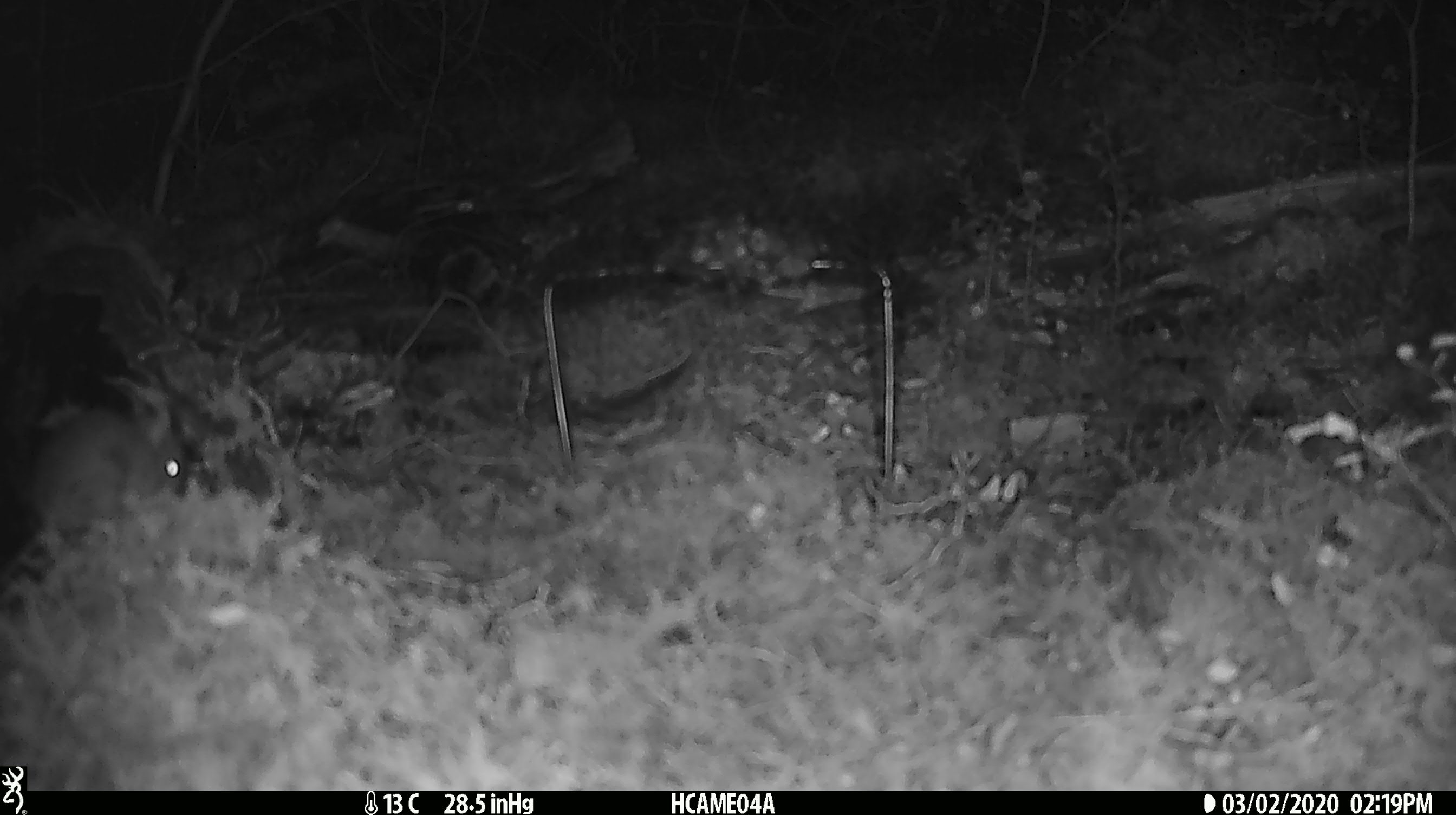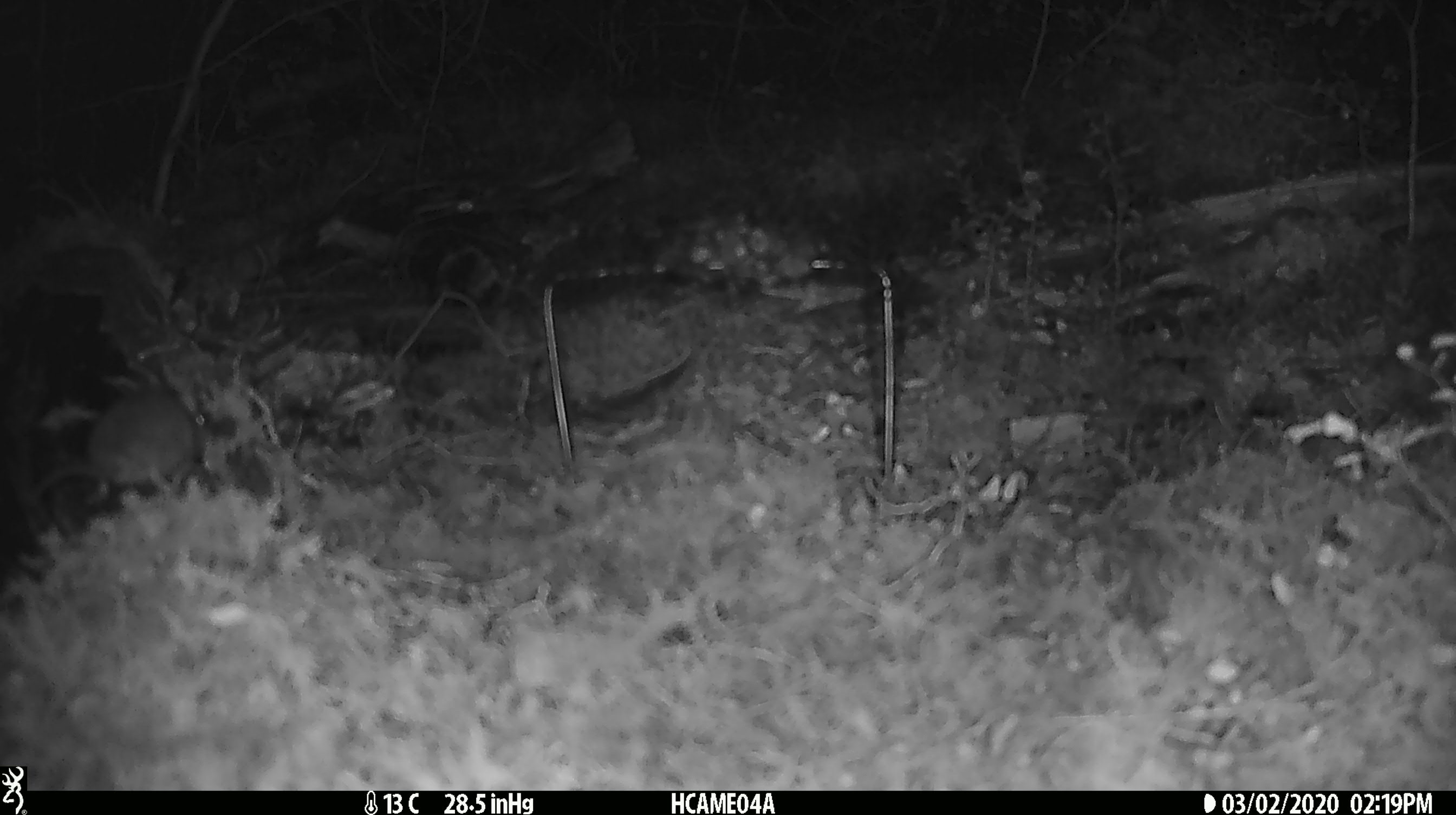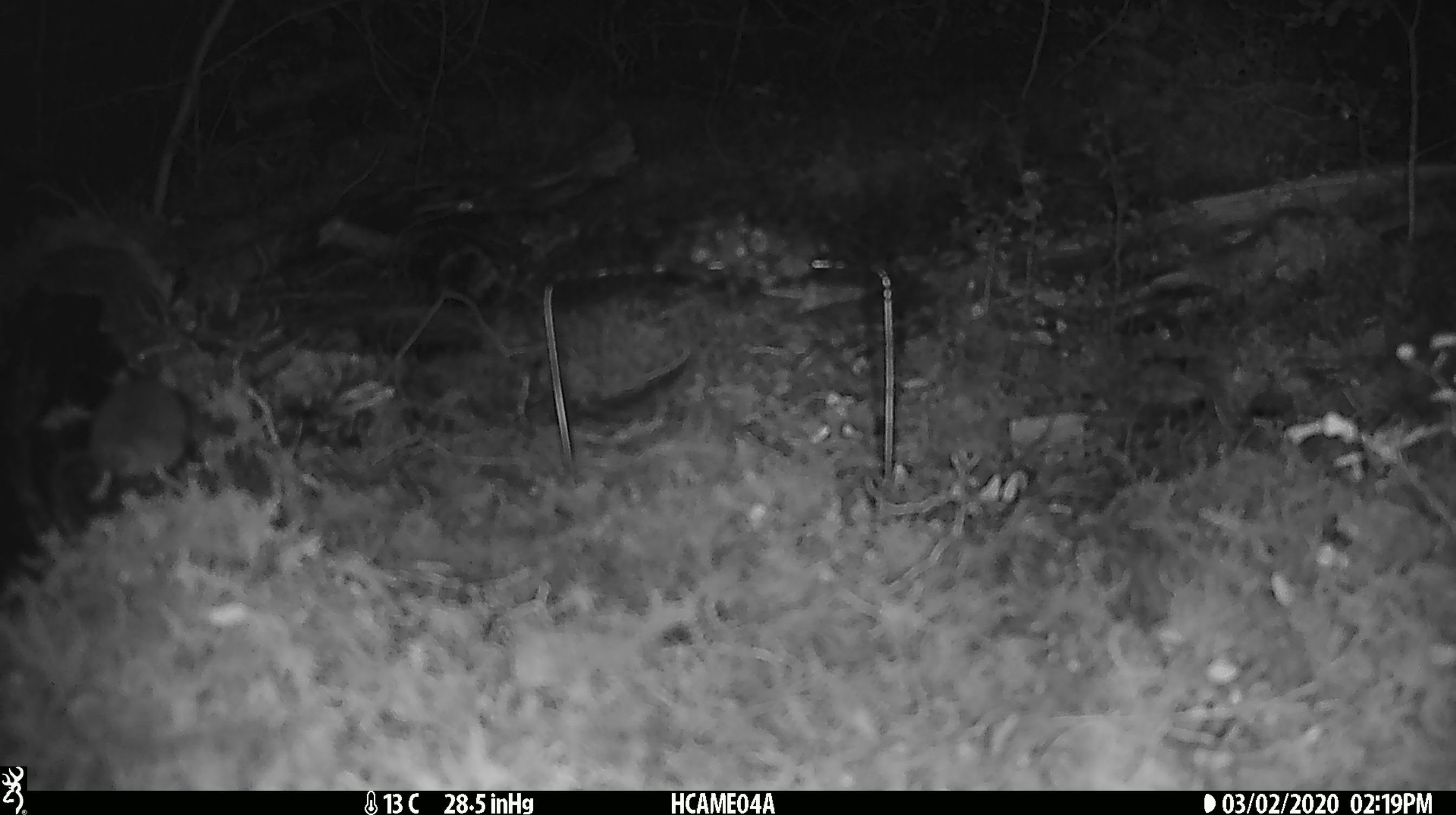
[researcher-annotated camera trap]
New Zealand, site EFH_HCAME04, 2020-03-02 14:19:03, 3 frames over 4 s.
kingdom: Animalia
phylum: Chordata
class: Mammalia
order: Rodentia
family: Muridae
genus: Mus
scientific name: Mus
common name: mouse